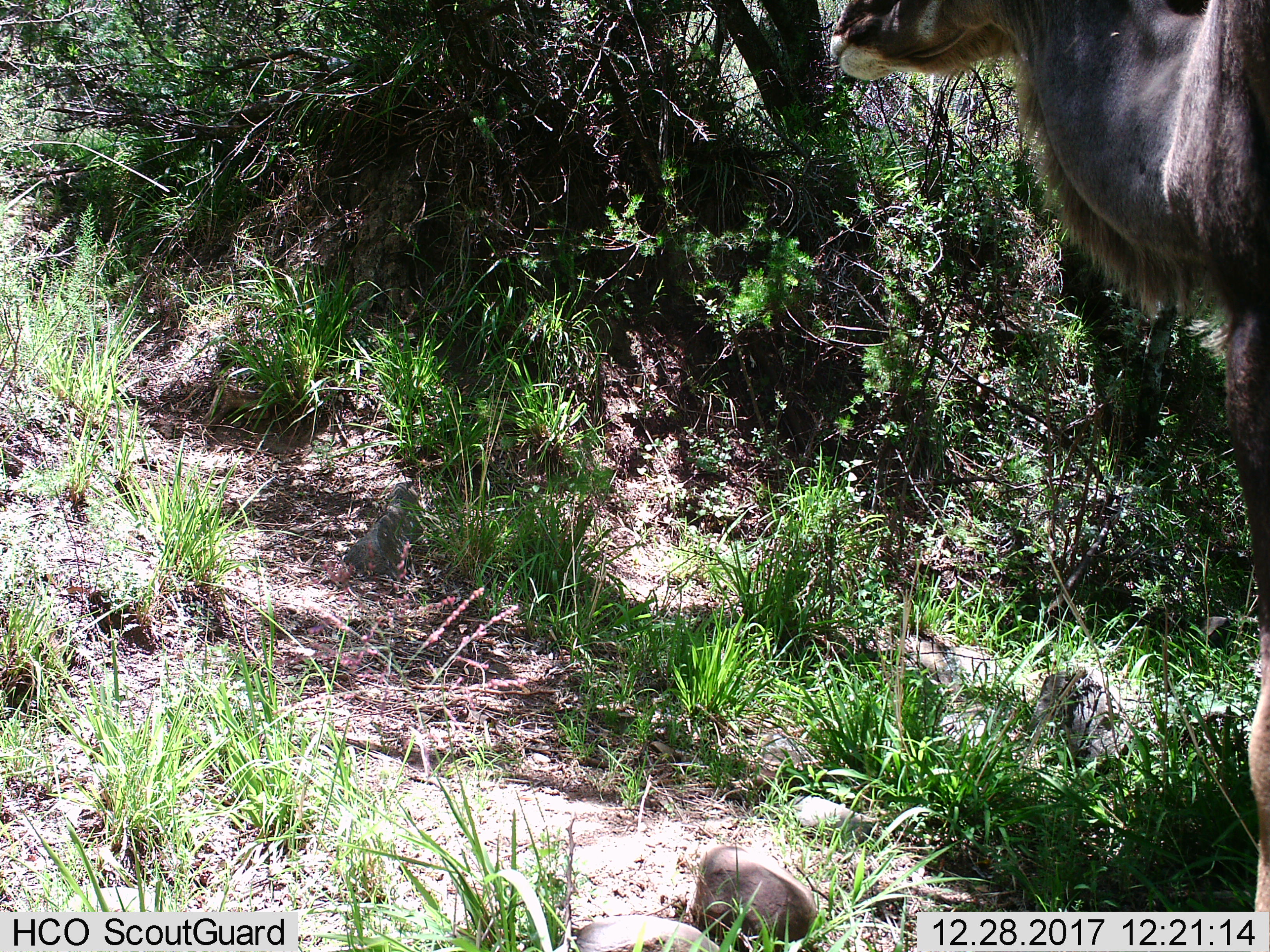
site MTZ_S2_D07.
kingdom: Animalia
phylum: Chordata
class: Mammalia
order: Artiodactyla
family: Bovidae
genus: Tragelaphus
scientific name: Tragelaphus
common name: kudu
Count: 1.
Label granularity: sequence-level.